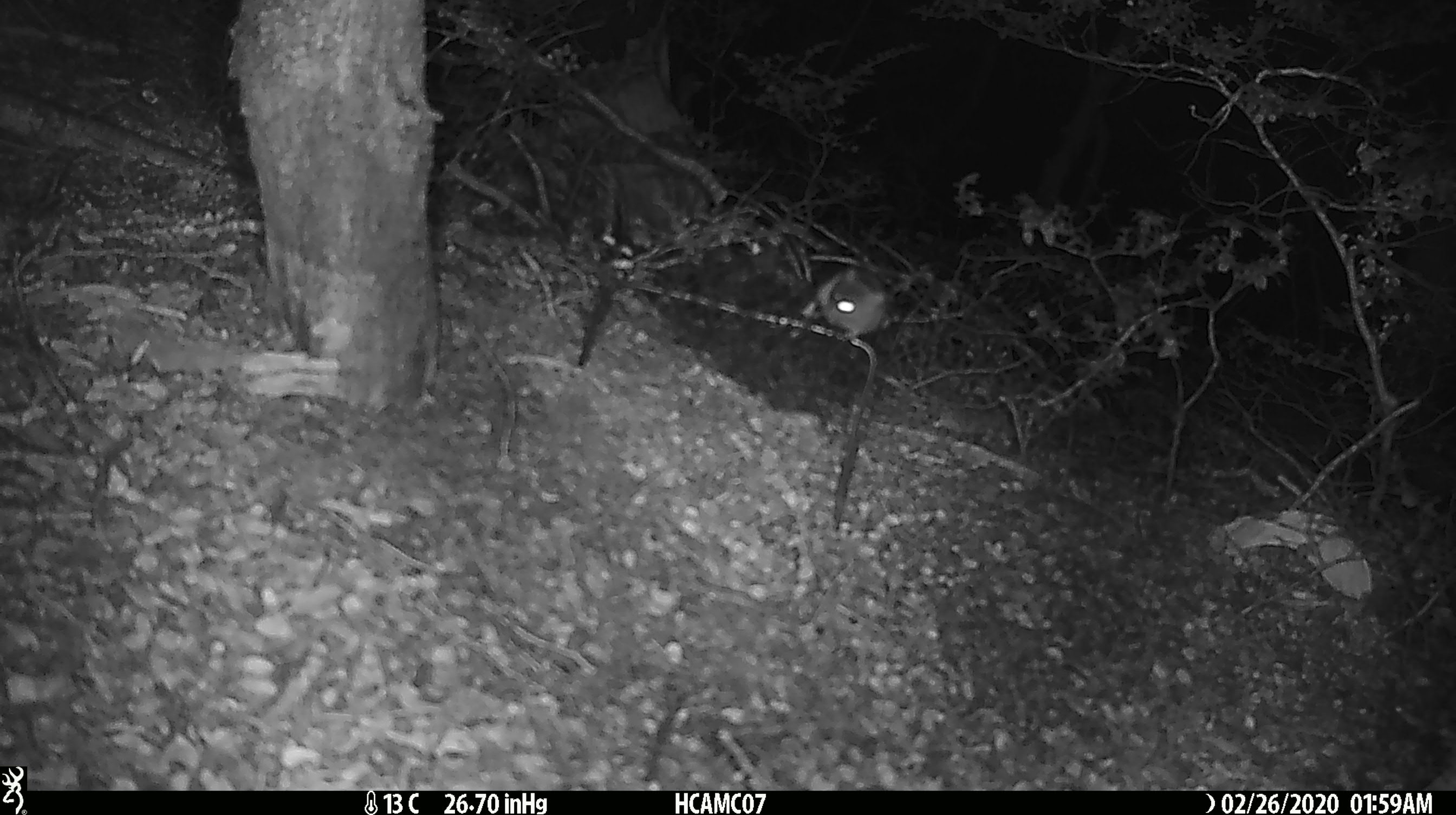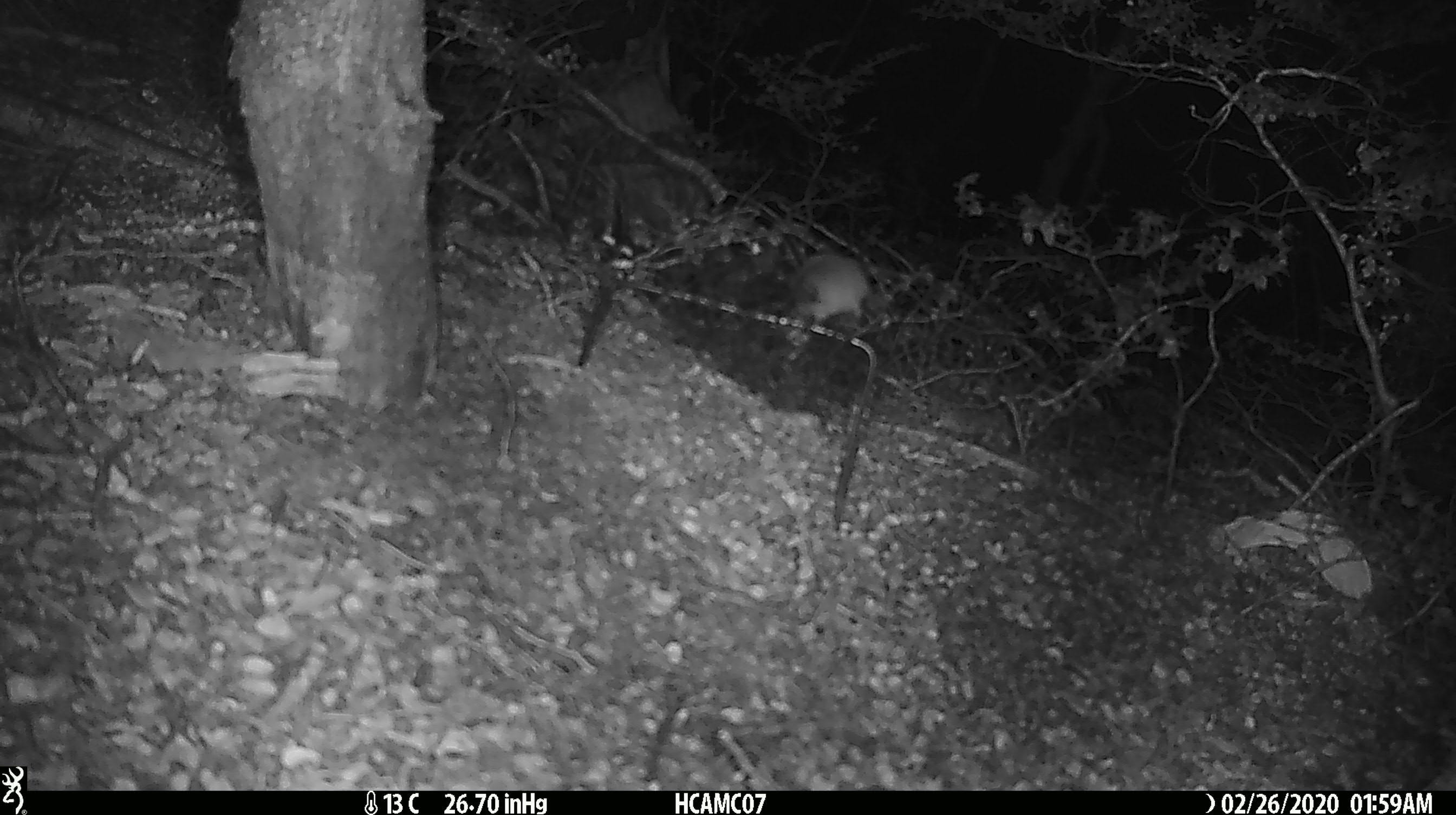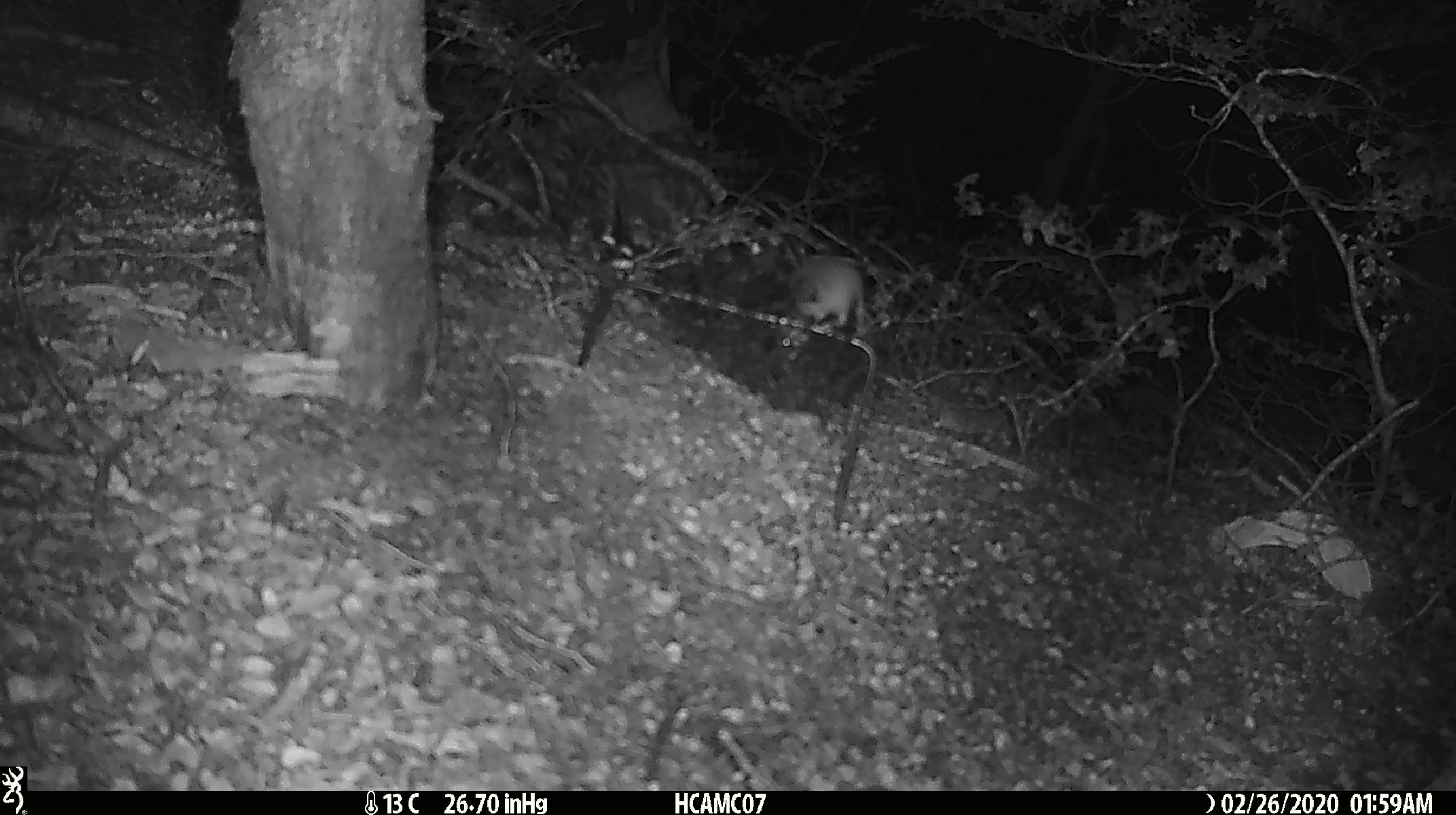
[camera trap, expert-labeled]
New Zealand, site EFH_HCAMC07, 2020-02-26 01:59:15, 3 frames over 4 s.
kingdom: Animalia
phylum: Chordata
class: Mammalia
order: Rodentia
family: Muridae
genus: Mus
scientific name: Mus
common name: mouse